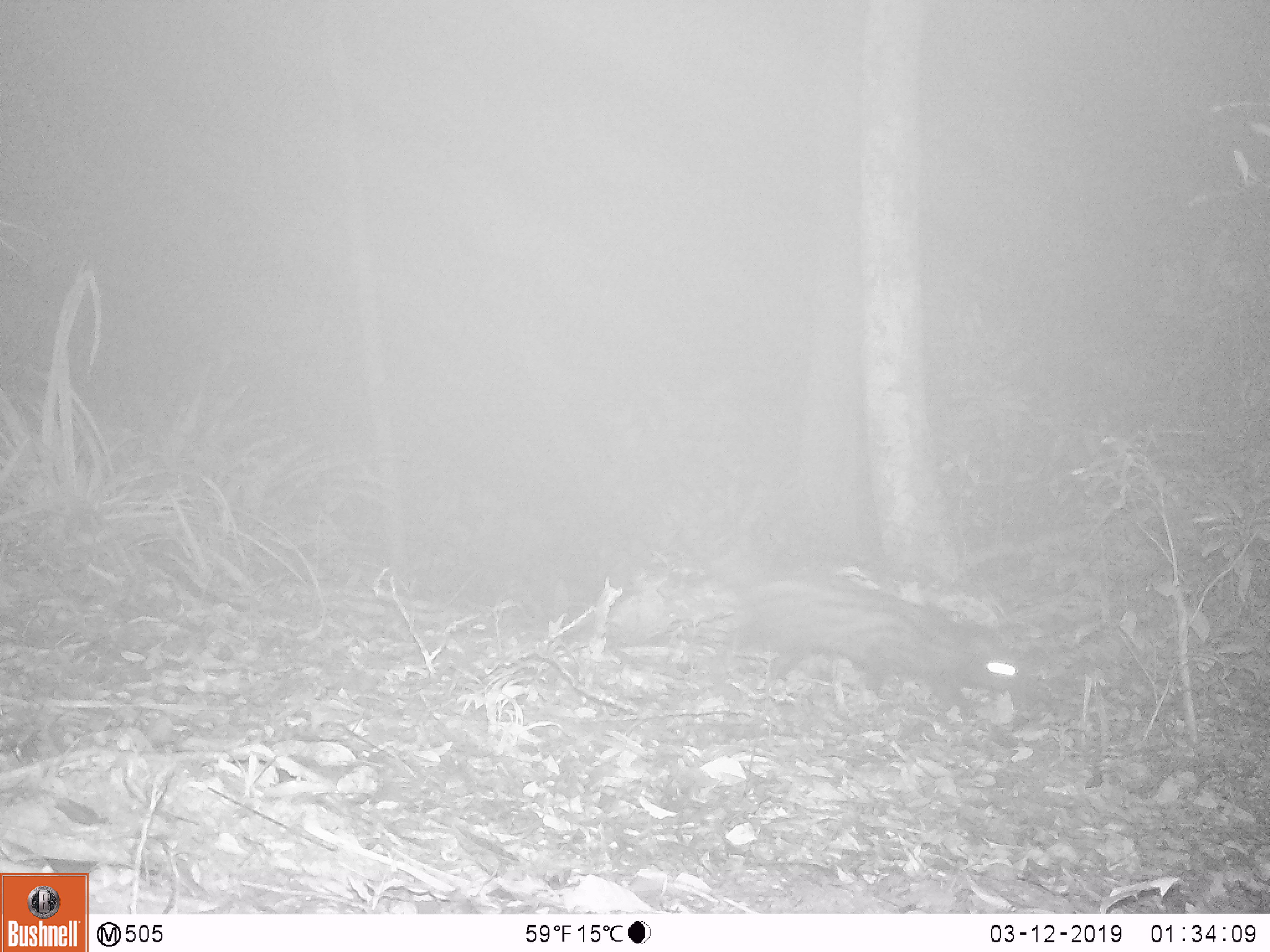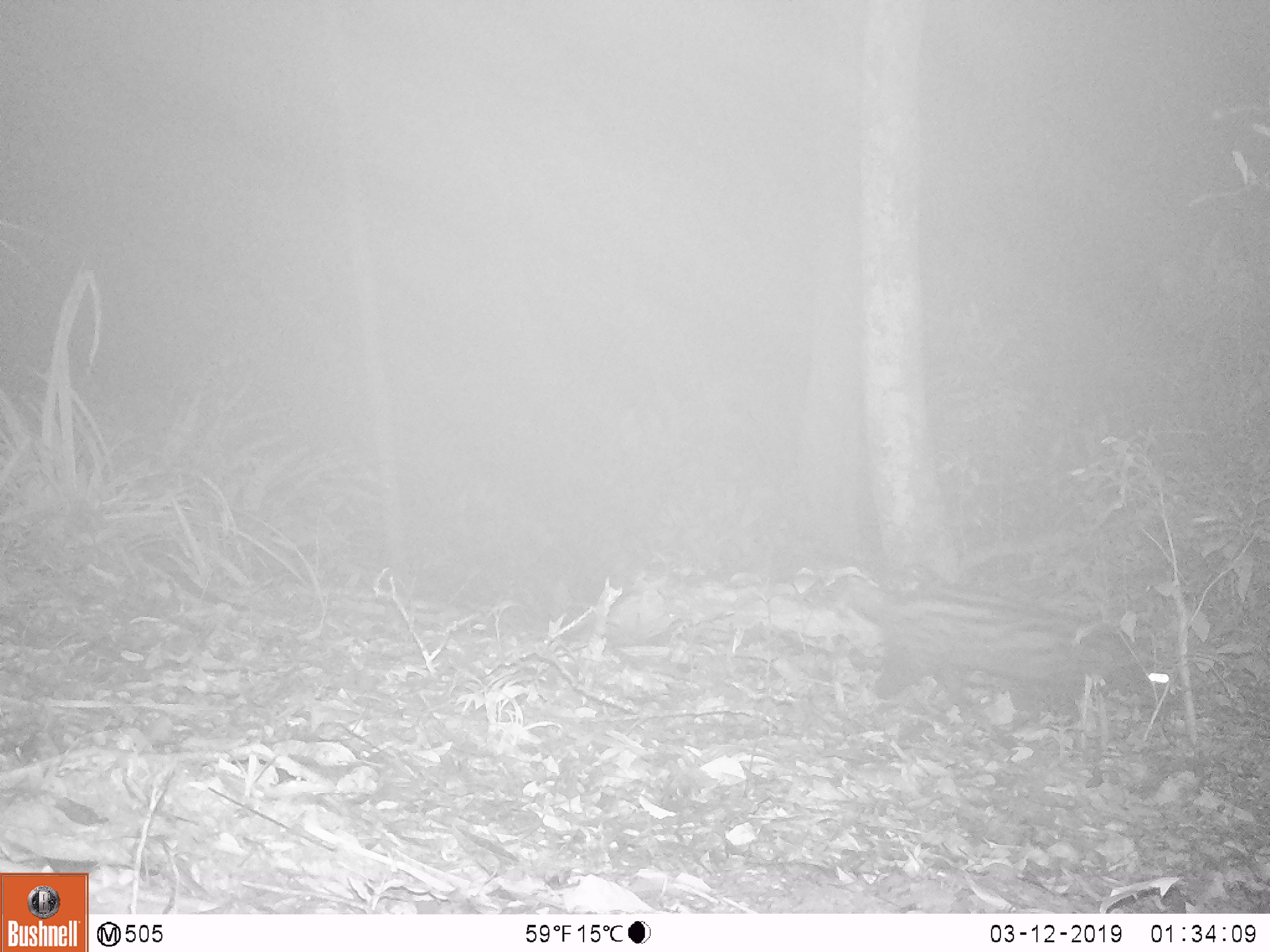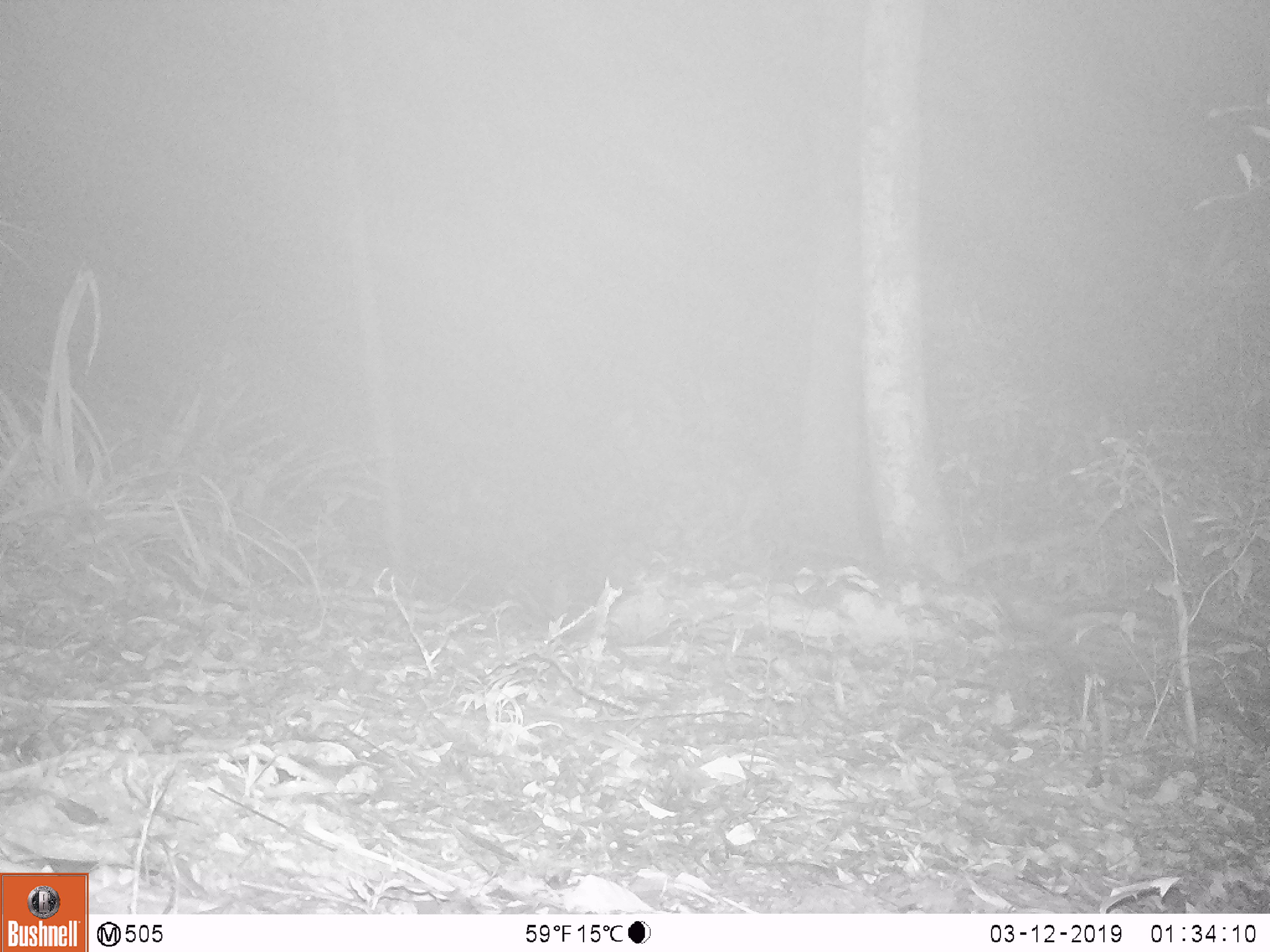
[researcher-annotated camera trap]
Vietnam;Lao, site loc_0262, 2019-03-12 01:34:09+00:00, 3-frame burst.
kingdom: Animalia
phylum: Chordata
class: Mammalia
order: Carnivora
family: Viverridae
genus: Paradoxurus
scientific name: Paradoxurus hermaphroditus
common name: common palm civet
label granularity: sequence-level